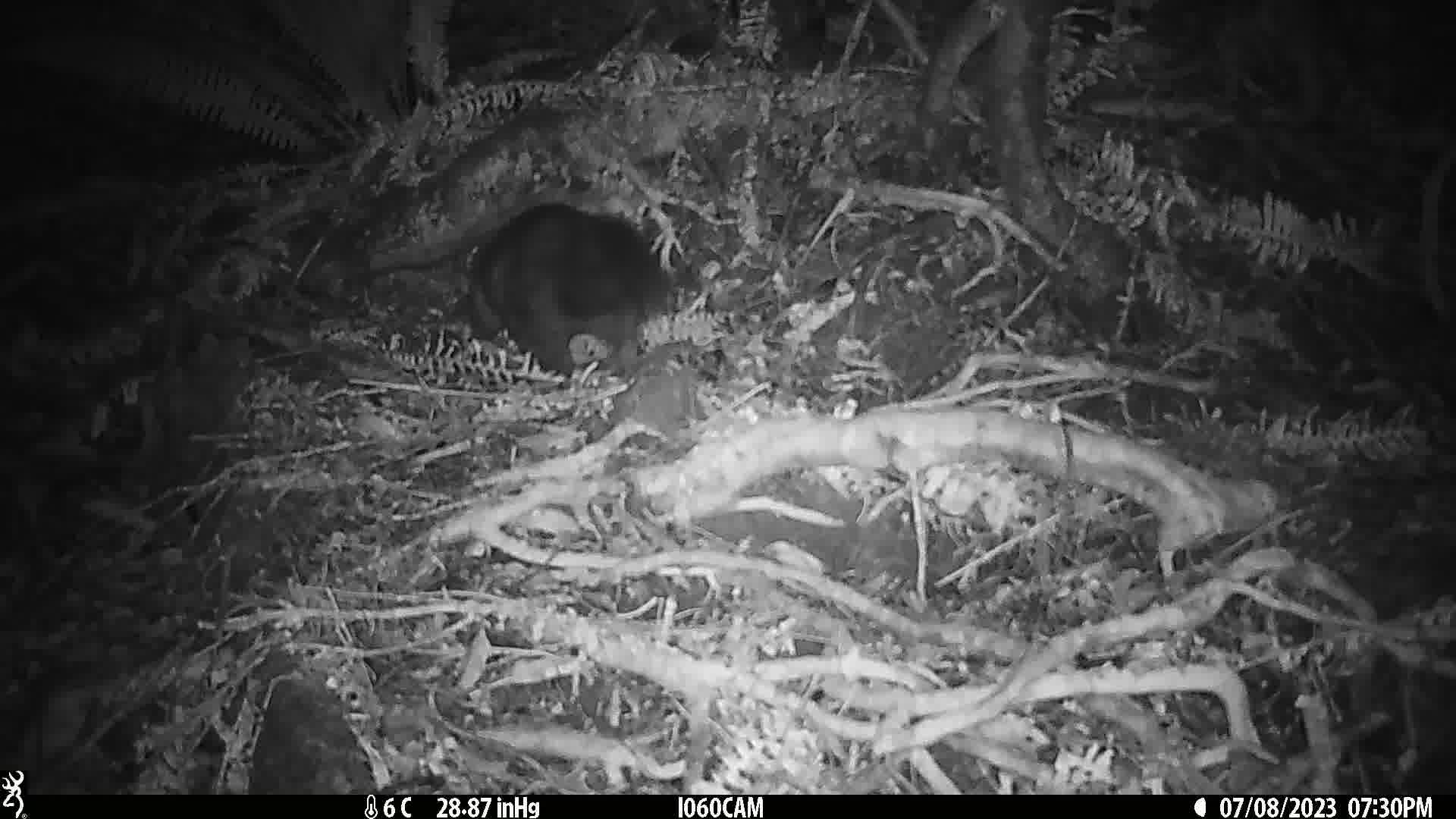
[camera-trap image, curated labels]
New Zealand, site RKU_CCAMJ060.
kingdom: Animalia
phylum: Chordata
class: Mammalia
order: Diprotodontia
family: Phalangeridae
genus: Trichosurus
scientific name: Trichosurus vulpecula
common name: common brushtail possum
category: possum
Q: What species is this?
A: Possum (common brushtail possum) (Trichosurus vulpecula).